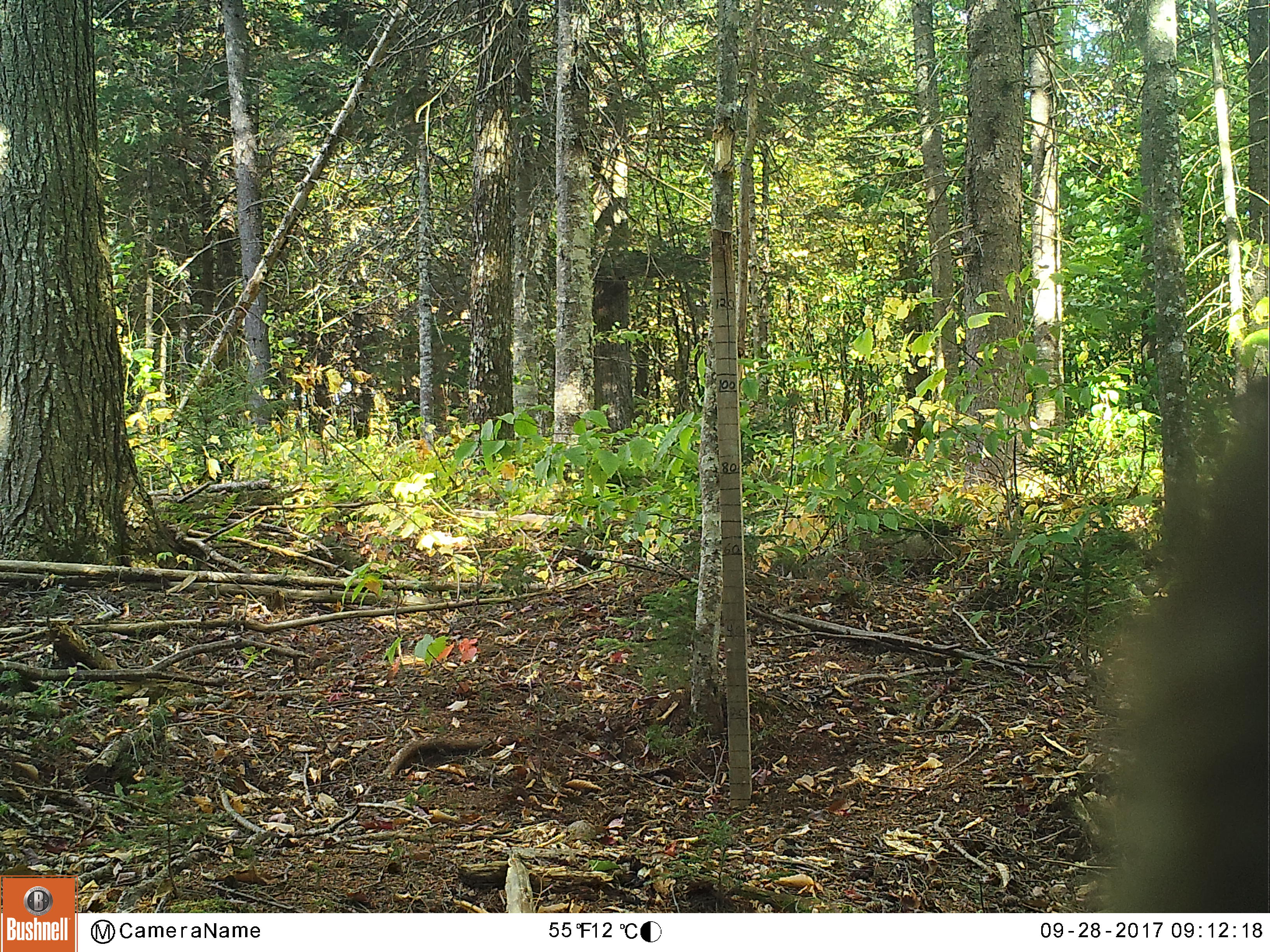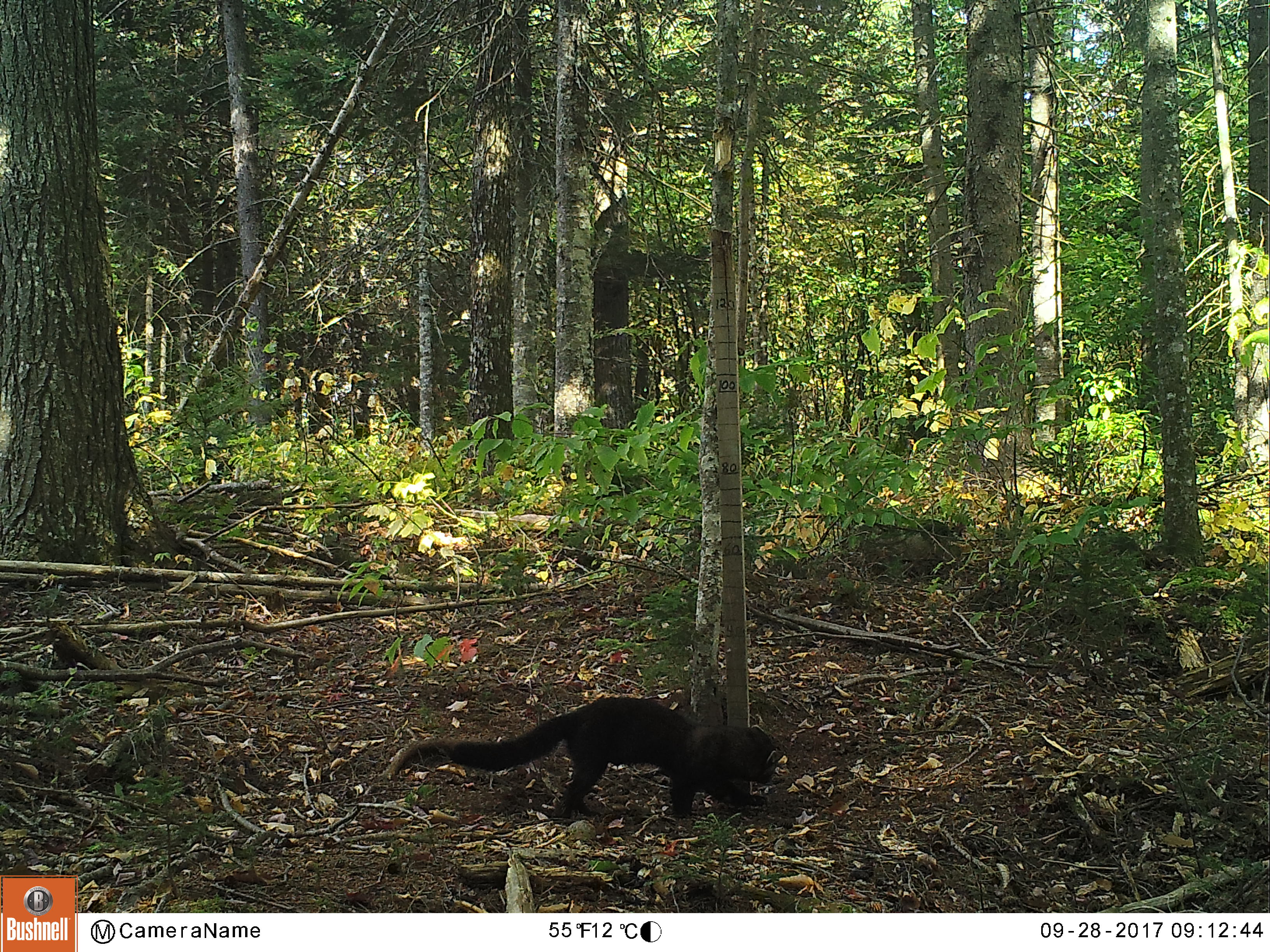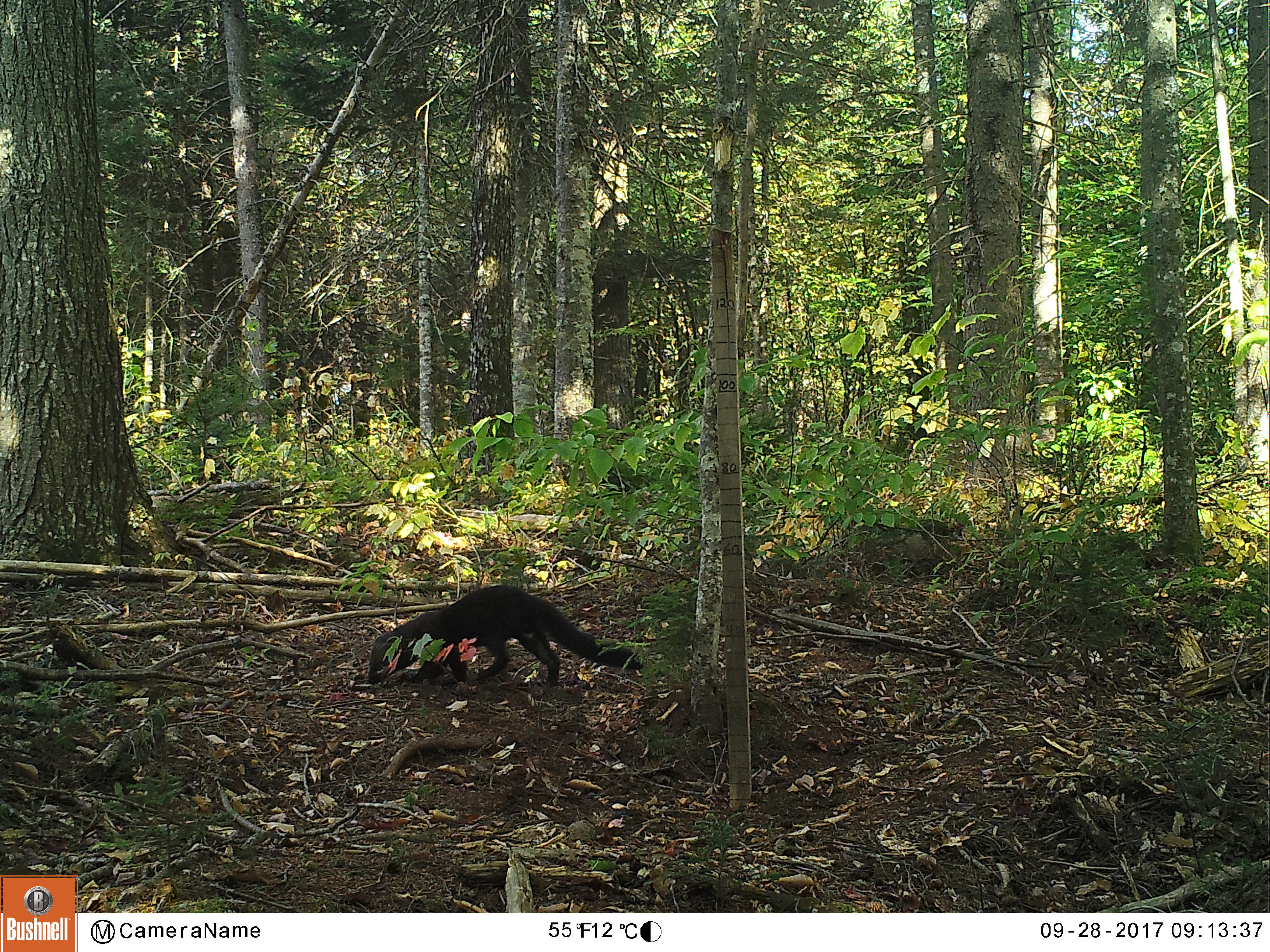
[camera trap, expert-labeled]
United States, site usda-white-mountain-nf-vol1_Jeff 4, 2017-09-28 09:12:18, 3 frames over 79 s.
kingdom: Animalia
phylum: Chordata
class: Mammalia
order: Carnivora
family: Mustelidae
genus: Pekania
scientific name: Pekania pennanti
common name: fisher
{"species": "fisher (Pekania pennanti)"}